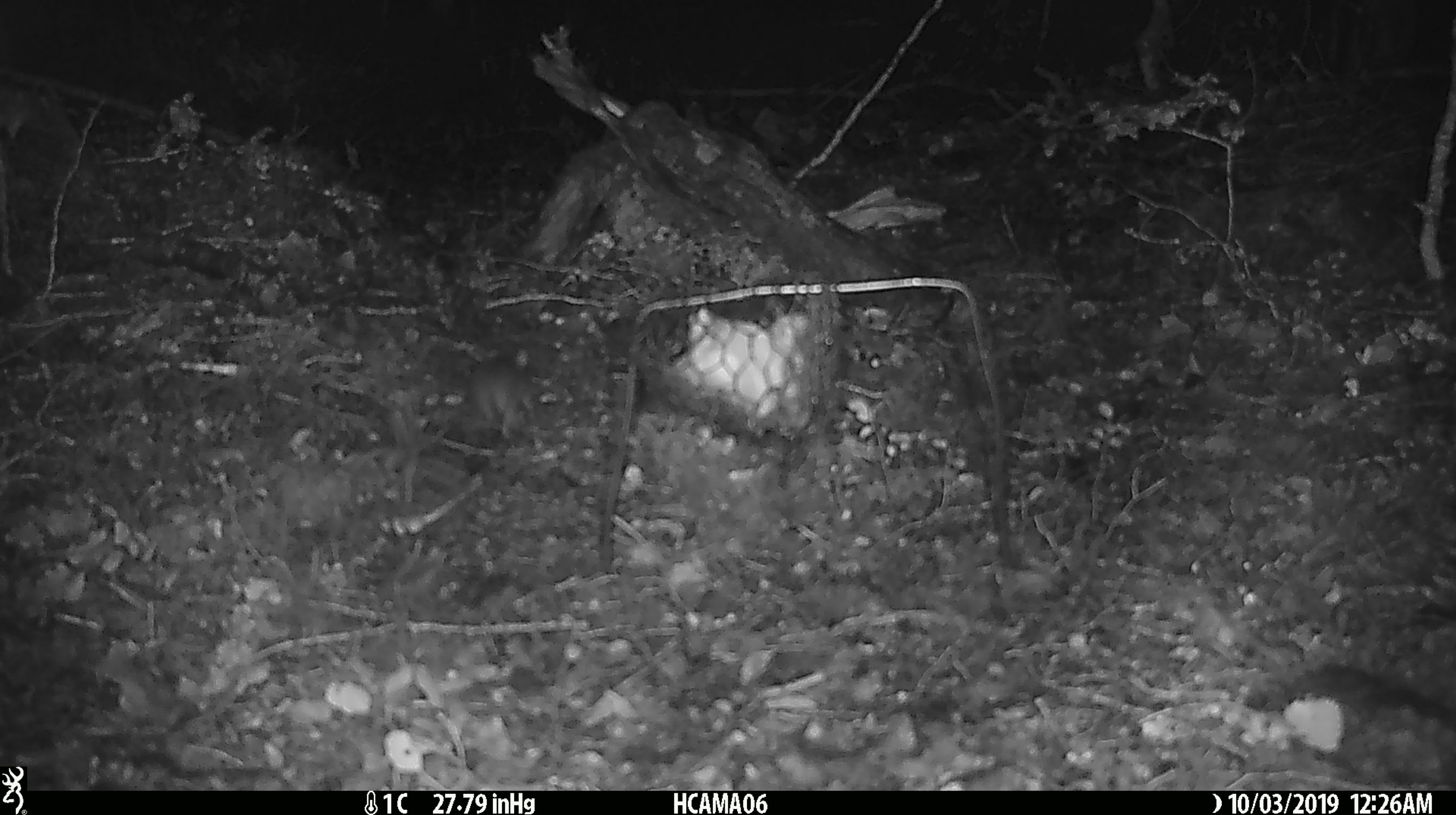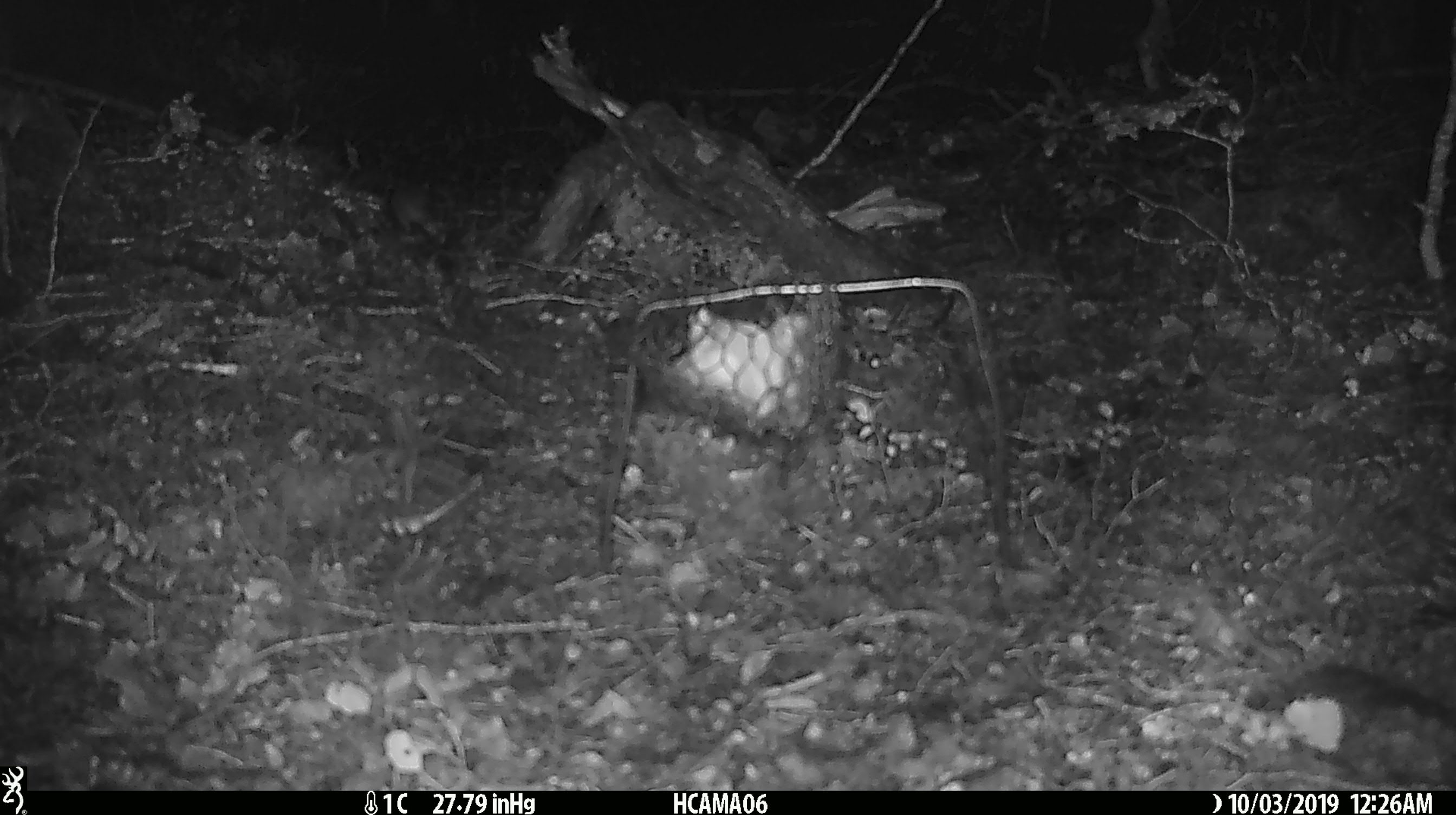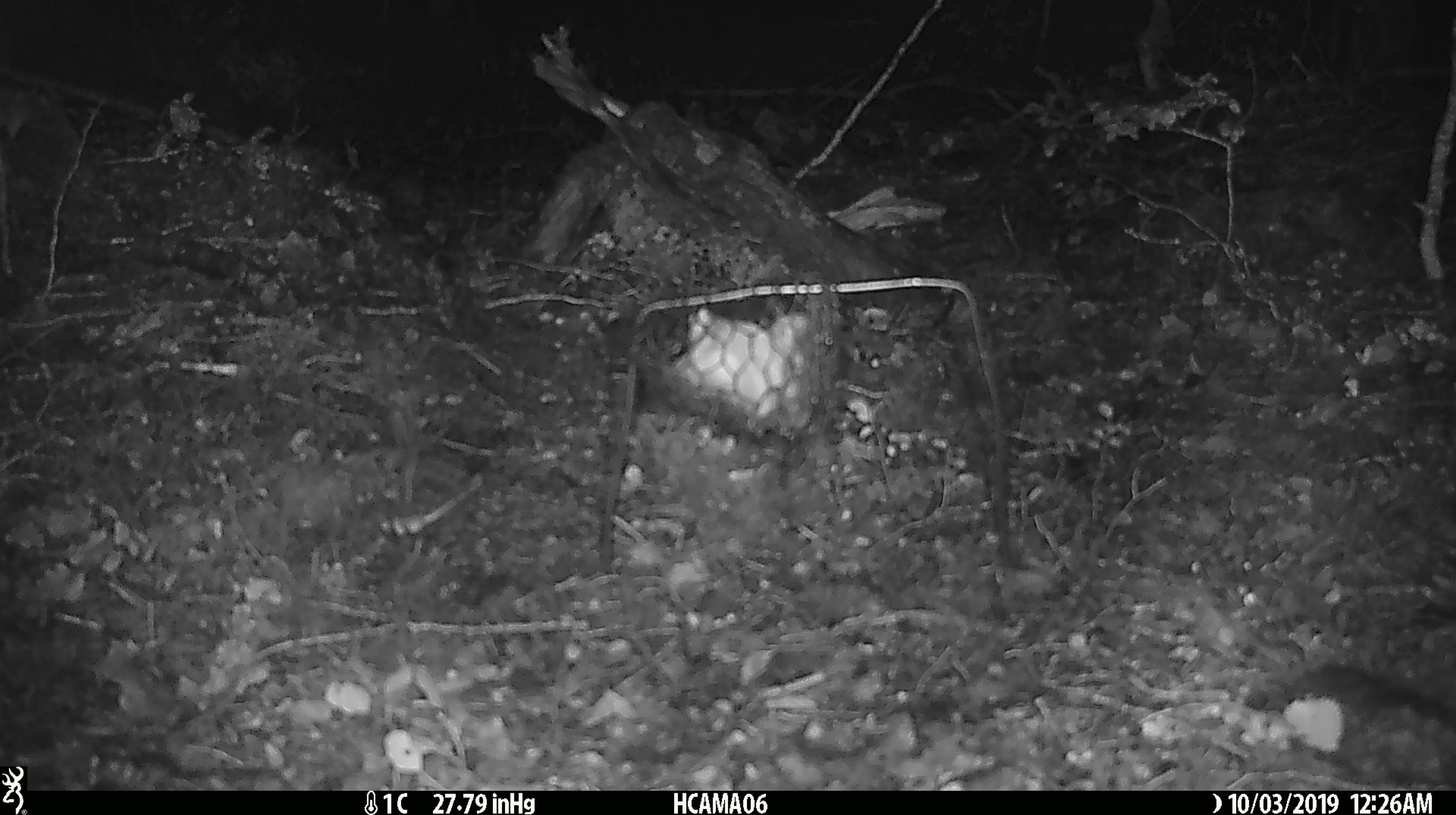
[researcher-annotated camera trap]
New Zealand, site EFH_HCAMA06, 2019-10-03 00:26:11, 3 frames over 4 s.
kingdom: Animalia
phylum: Chordata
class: Mammalia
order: Rodentia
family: Muridae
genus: Mus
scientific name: Mus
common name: mouse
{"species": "mouse (Mus)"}